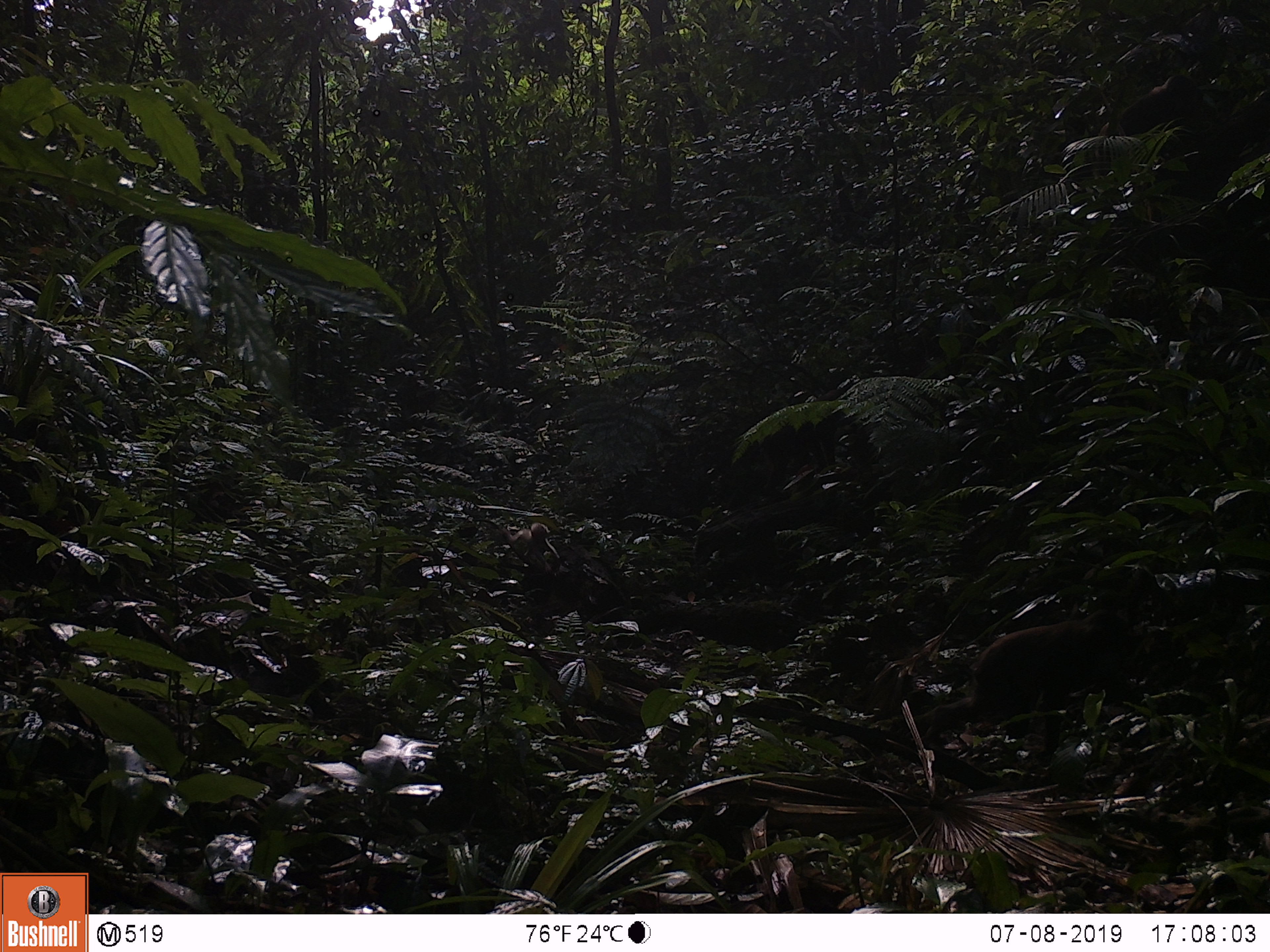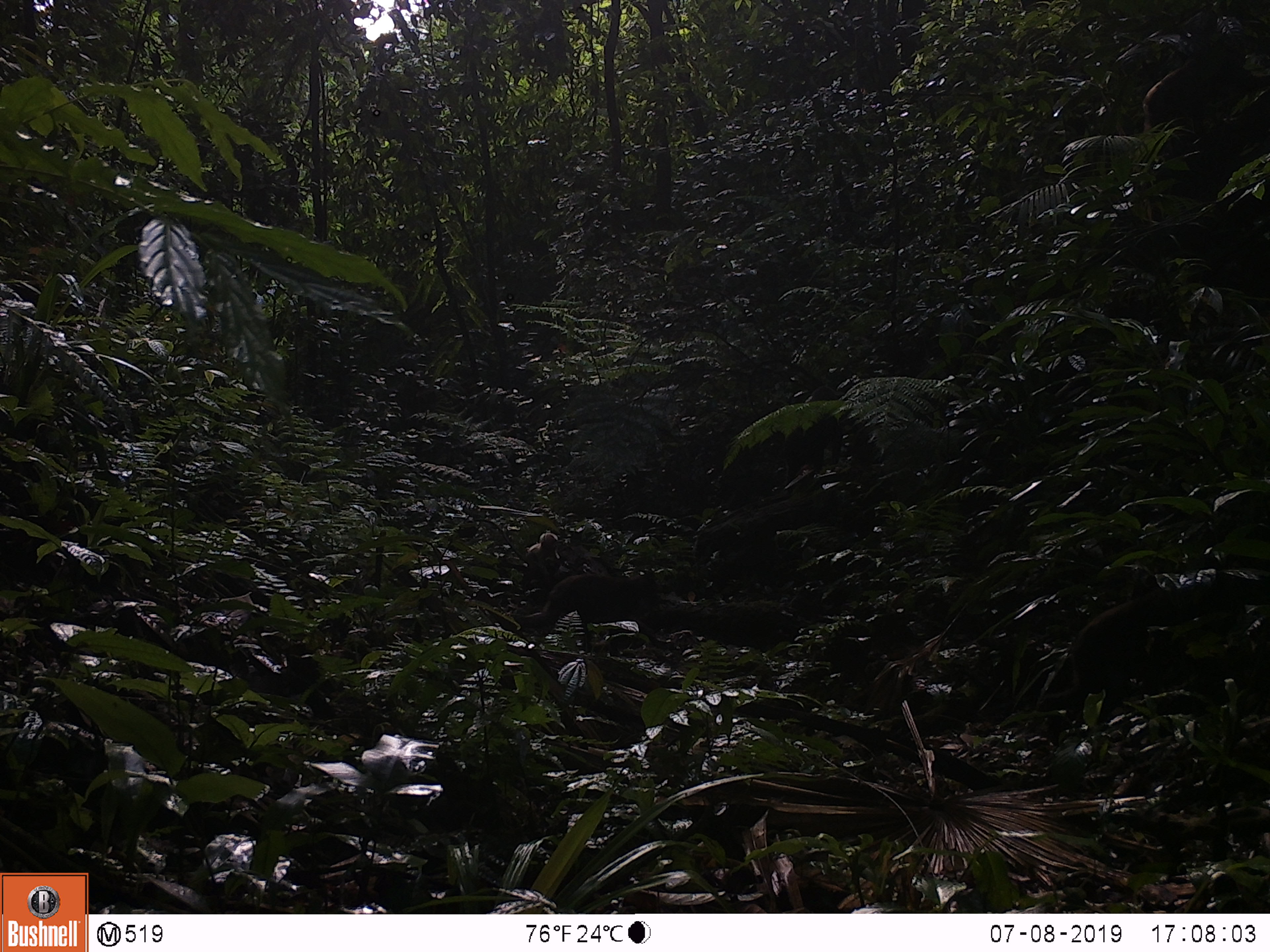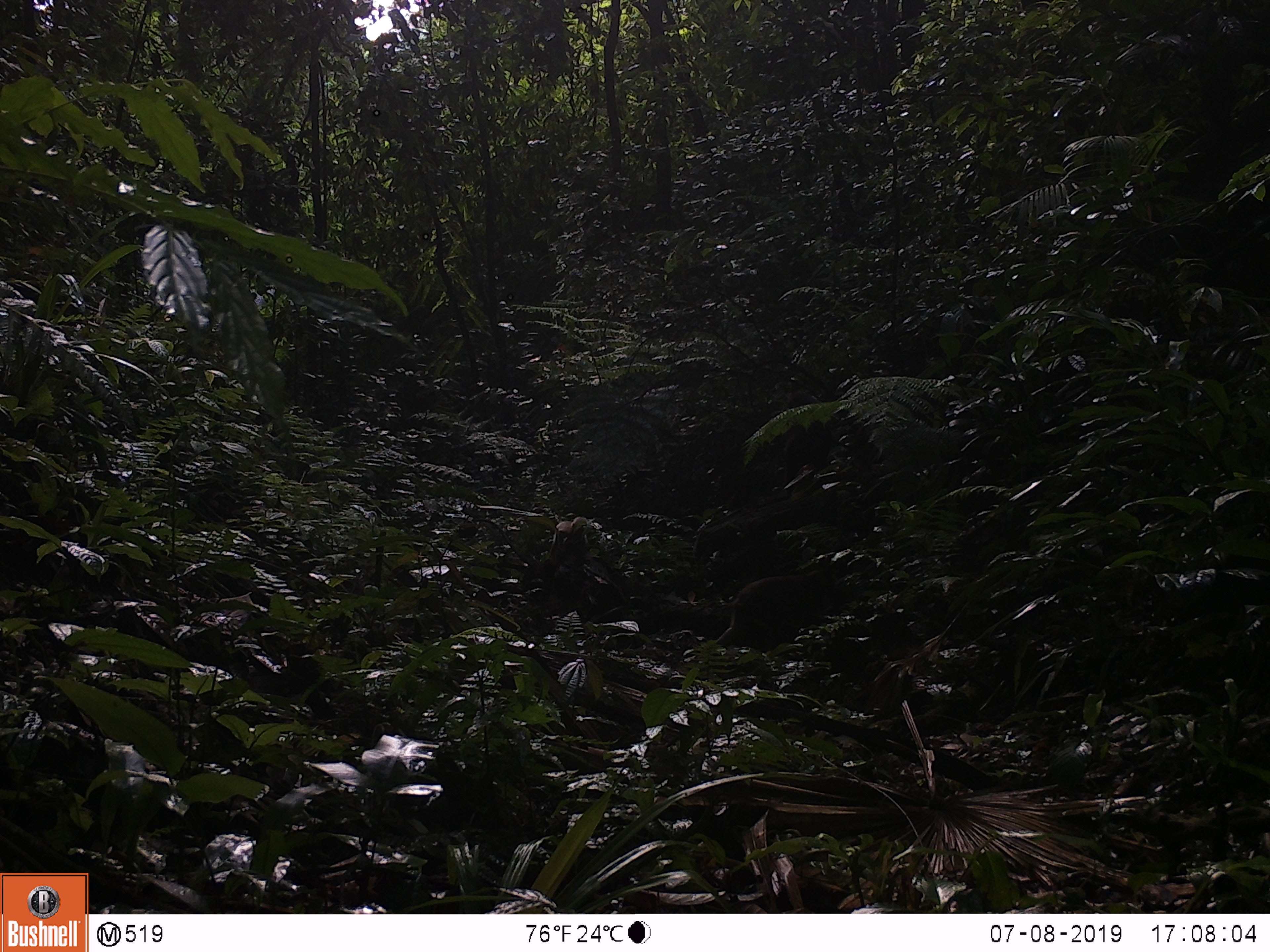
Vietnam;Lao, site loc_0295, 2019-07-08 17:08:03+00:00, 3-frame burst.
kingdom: Animalia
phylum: Chordata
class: Mammalia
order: Primates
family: Cercopithecidae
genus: Macaca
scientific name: Macaca arctoides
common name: stump-tailed macaque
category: stump tailed macaque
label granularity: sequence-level